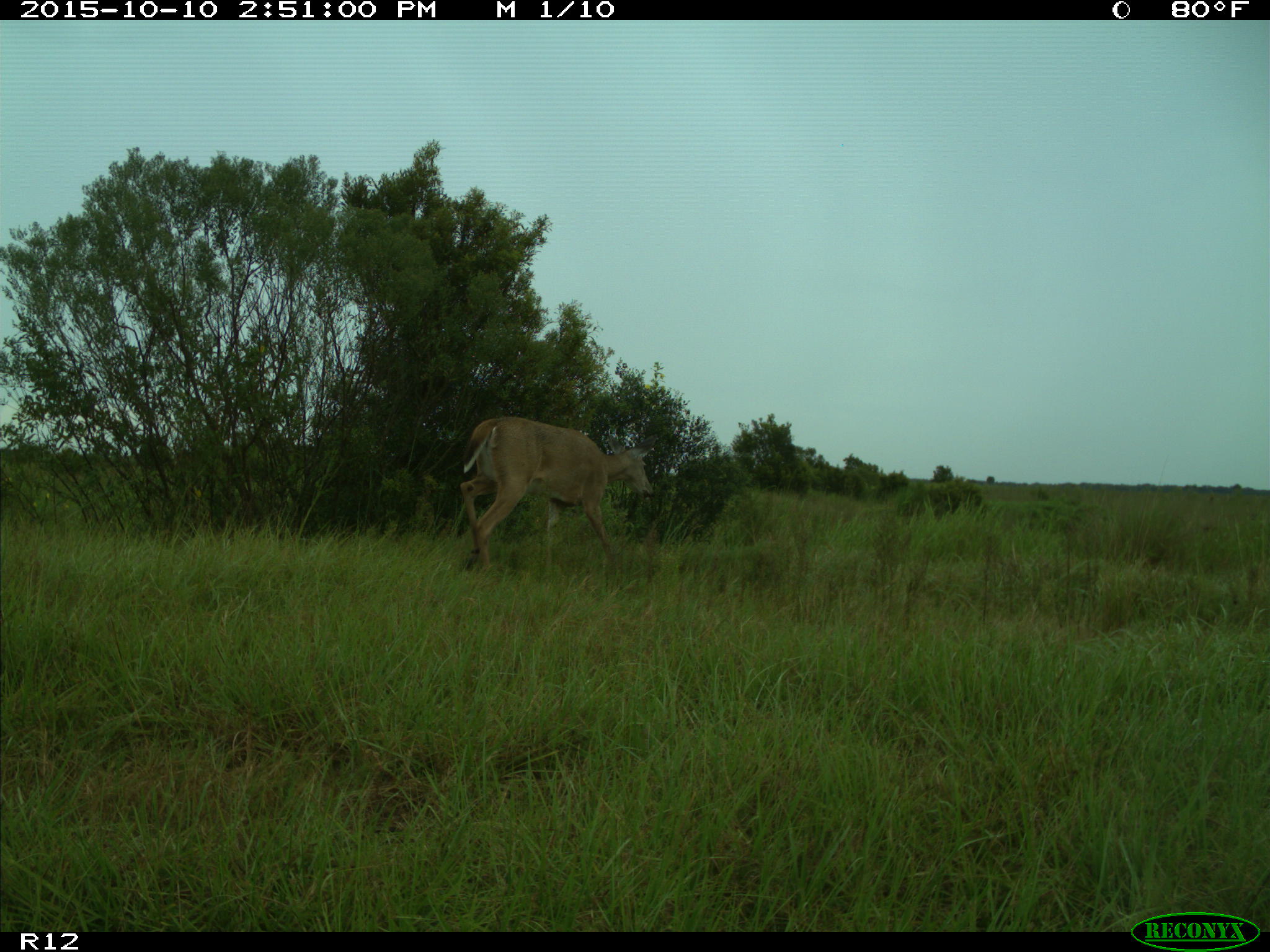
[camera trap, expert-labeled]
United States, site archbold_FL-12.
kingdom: Animalia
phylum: Chordata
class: Mammalia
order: Artiodactyla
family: Cervidae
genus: Odocoileus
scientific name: Odocoileus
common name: deer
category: unidentified deer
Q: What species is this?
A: Unidentified deer (deer) (Odocoileus).